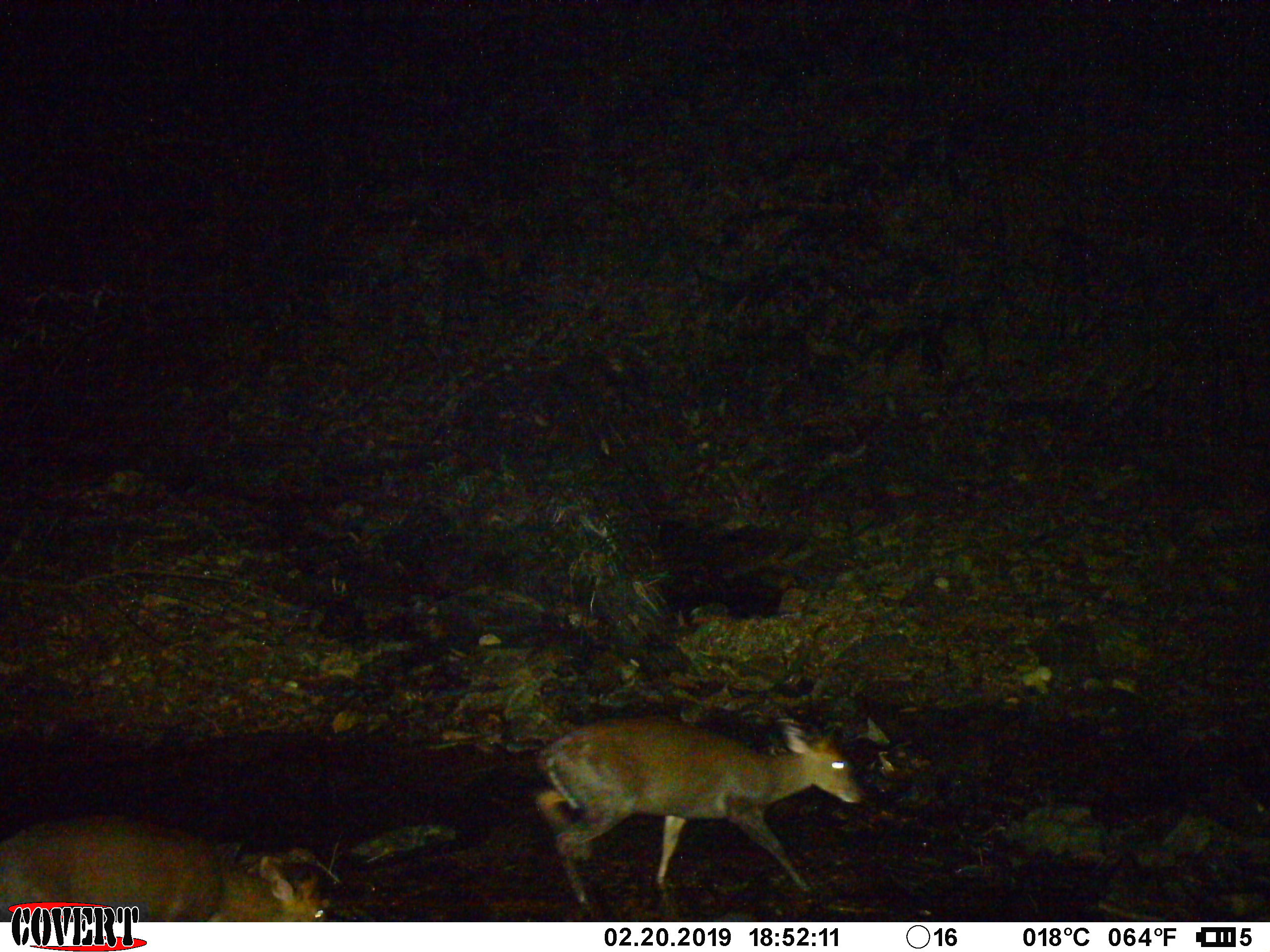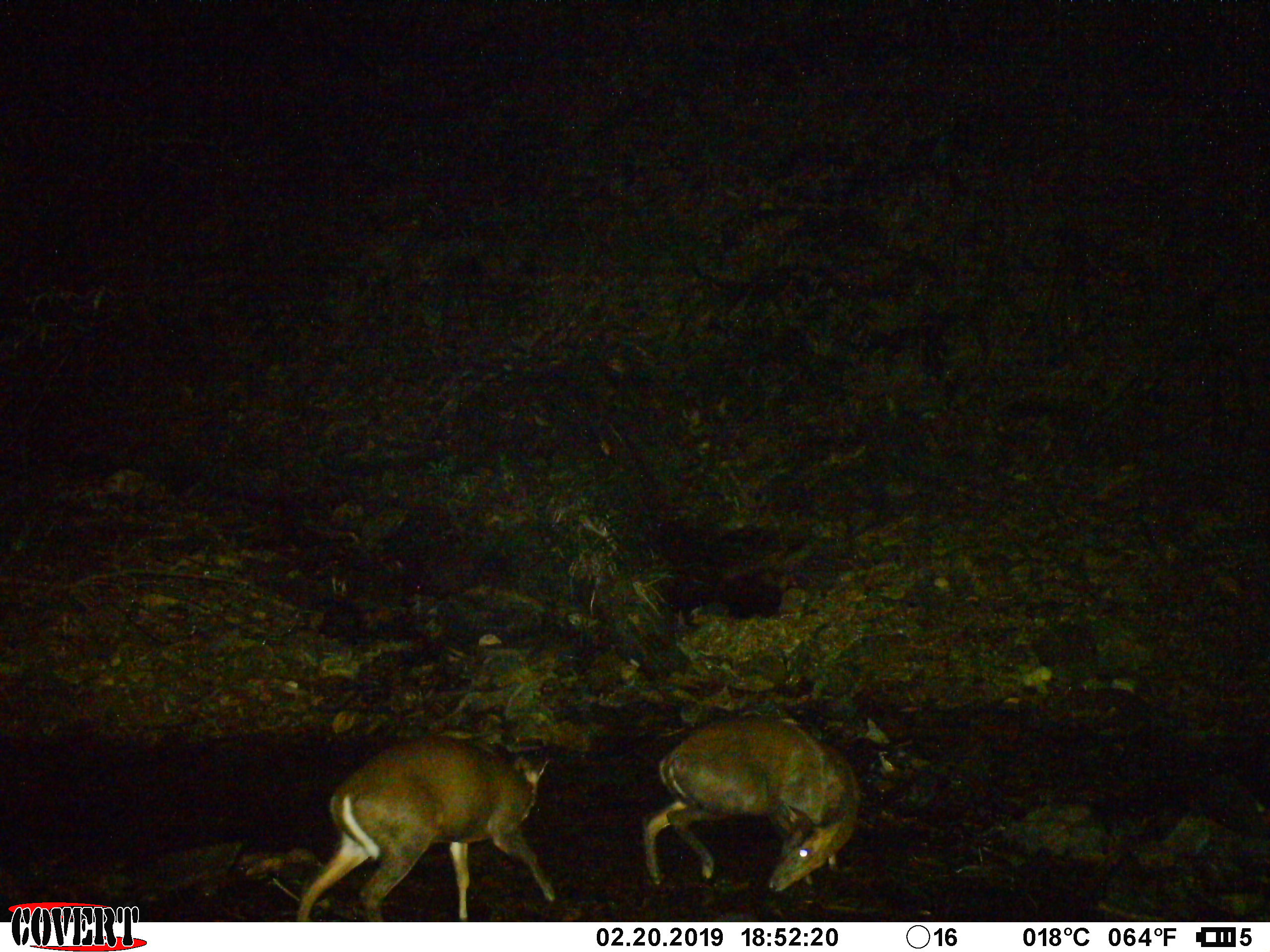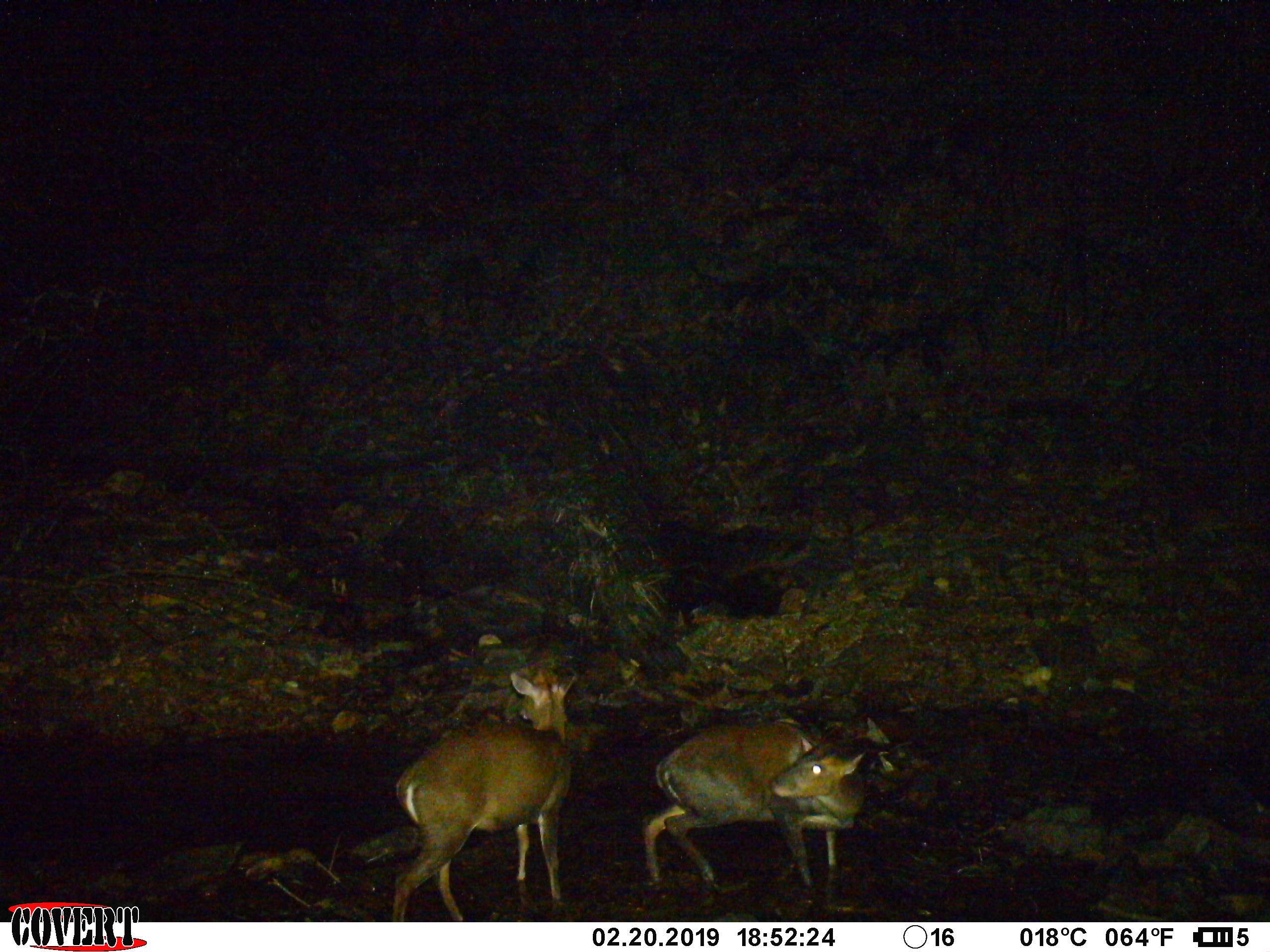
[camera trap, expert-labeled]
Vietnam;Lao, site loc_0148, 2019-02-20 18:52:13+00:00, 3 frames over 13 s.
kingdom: Animalia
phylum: Chordata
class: Mammalia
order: Artiodactyla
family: Cervidae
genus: Muntiacus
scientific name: Muntiacus rooseveltorum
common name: roosevelt's muntjac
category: roosevelts muntjac group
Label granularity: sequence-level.